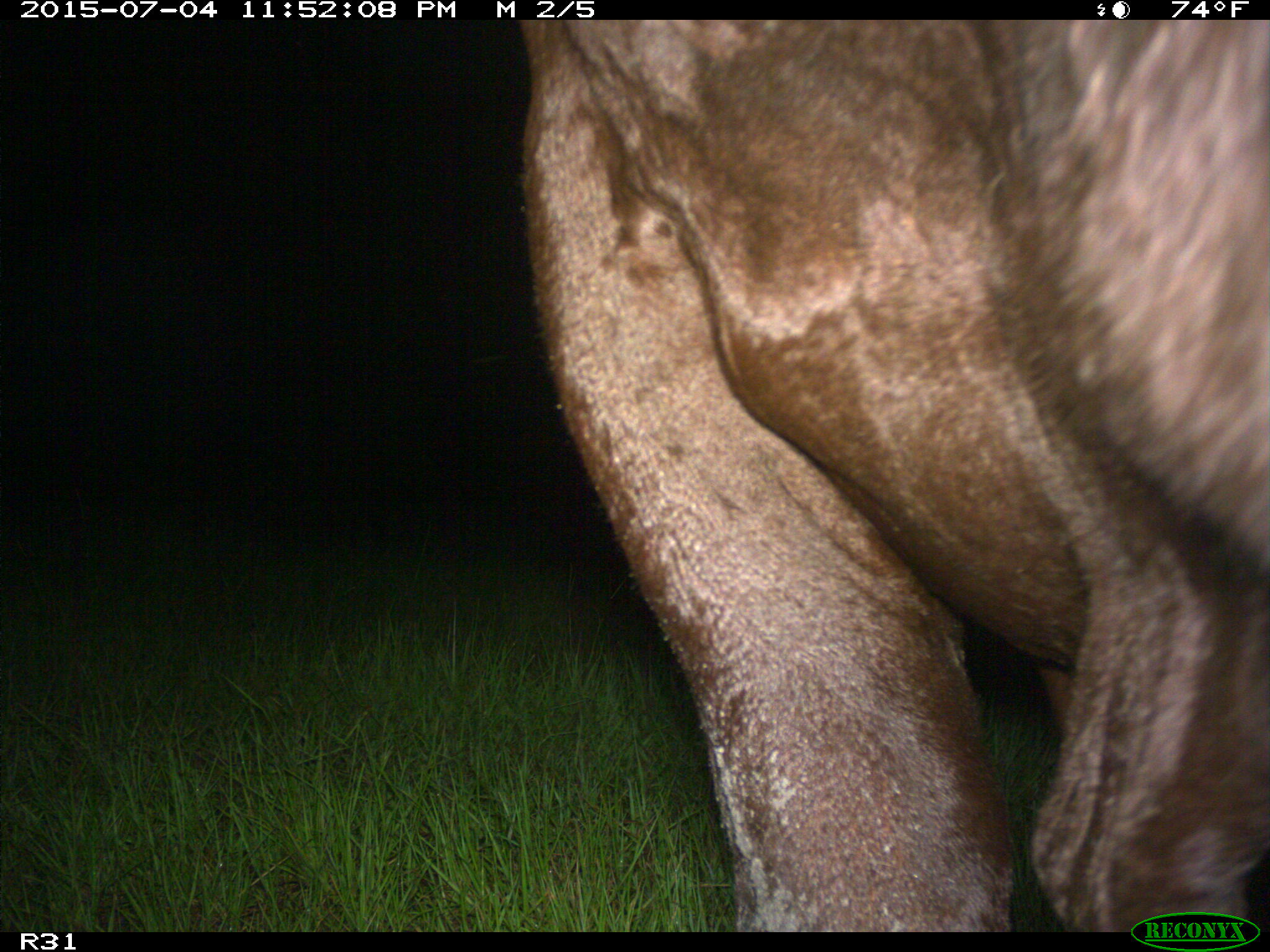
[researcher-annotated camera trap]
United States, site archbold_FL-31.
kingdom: Animalia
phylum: Chordata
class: Mammalia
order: Artiodactyla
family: Bovidae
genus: Bos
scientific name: Bos taurus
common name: domestic cow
Bos taurus (domestic cow).